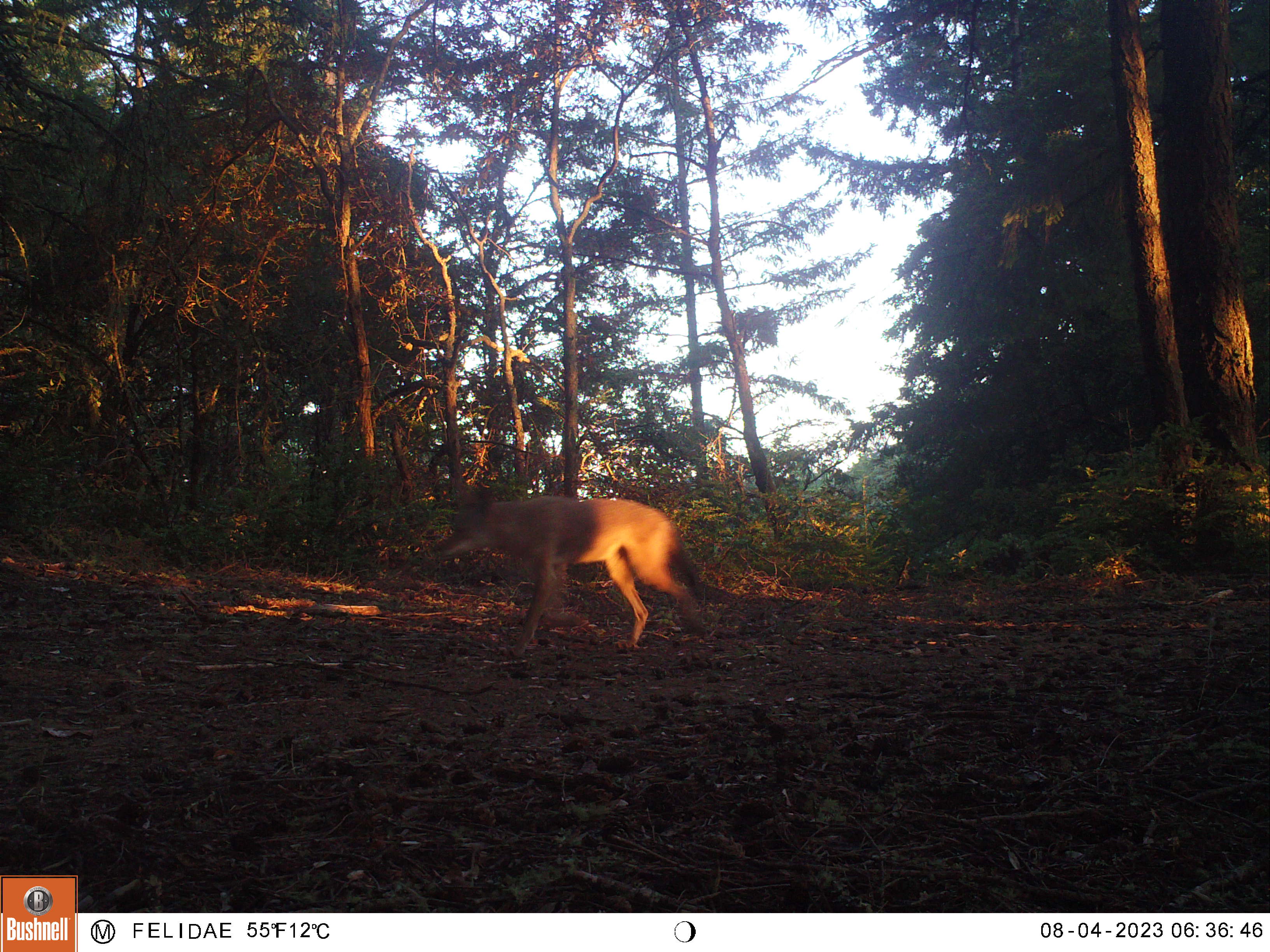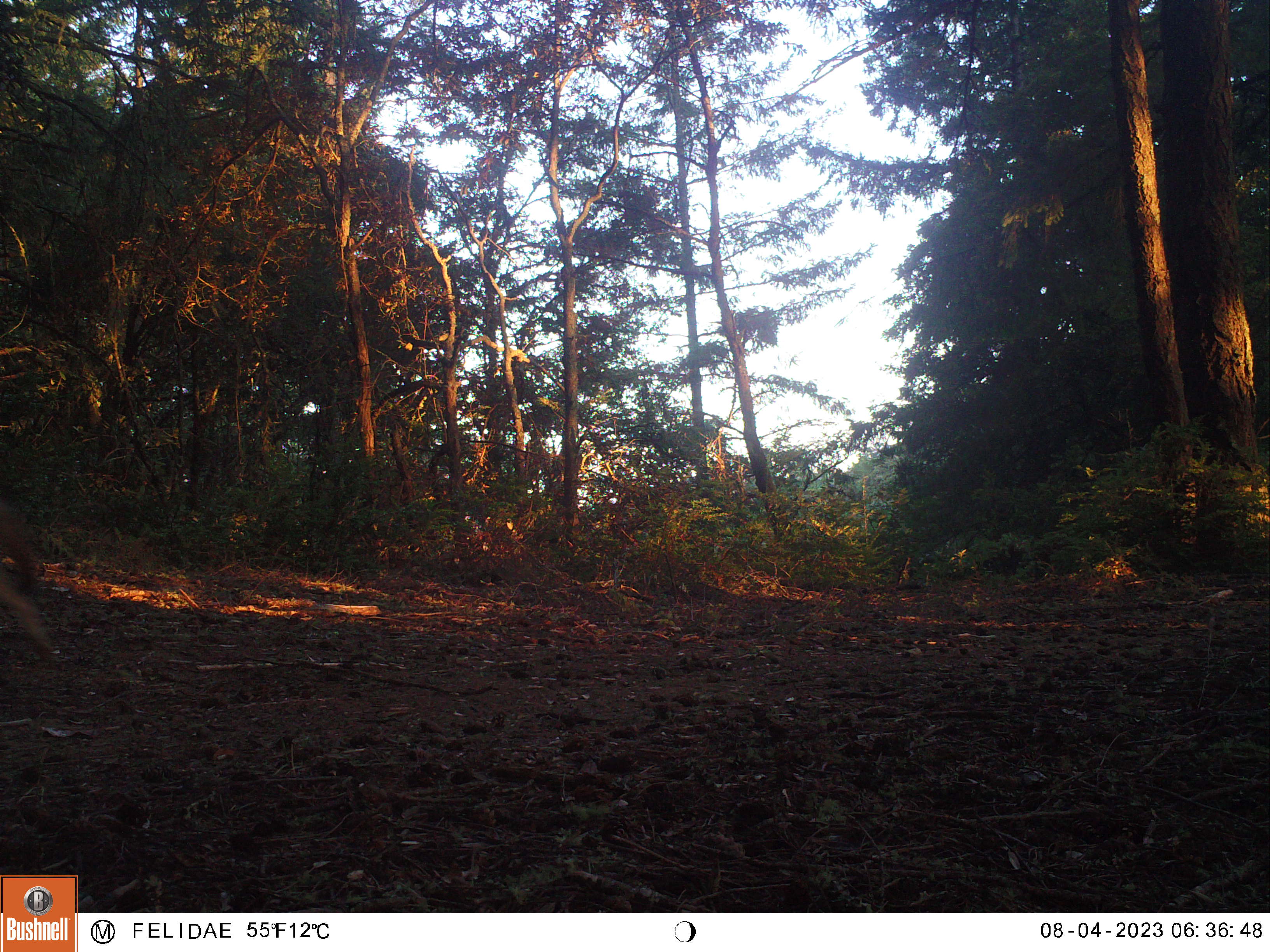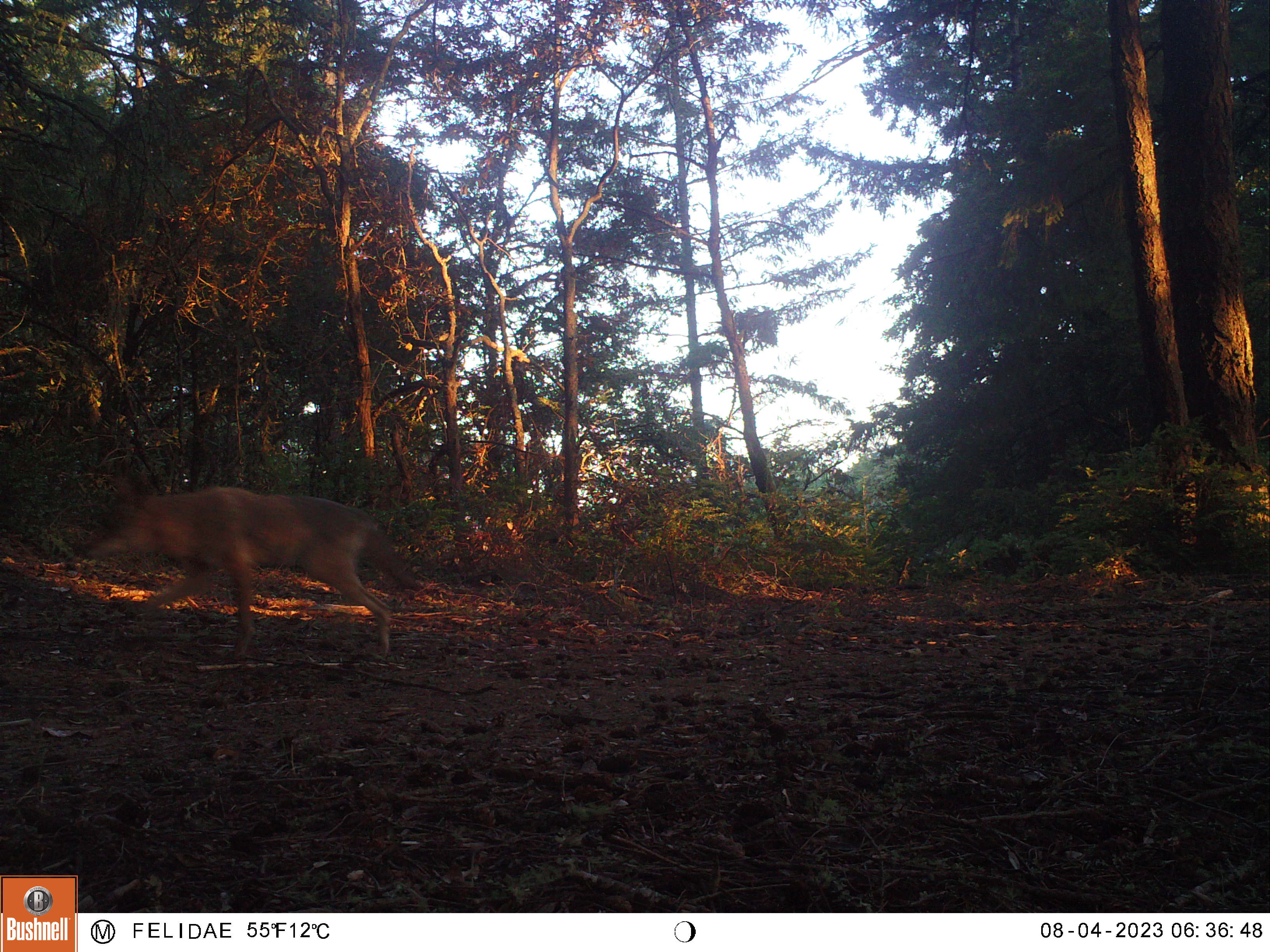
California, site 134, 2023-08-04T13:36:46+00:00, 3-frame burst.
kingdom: Animalia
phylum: Chordata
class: Mammalia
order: Carnivora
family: Canidae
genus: Canis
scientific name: Canis latrans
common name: coyote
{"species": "coyote (Canis latrans)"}